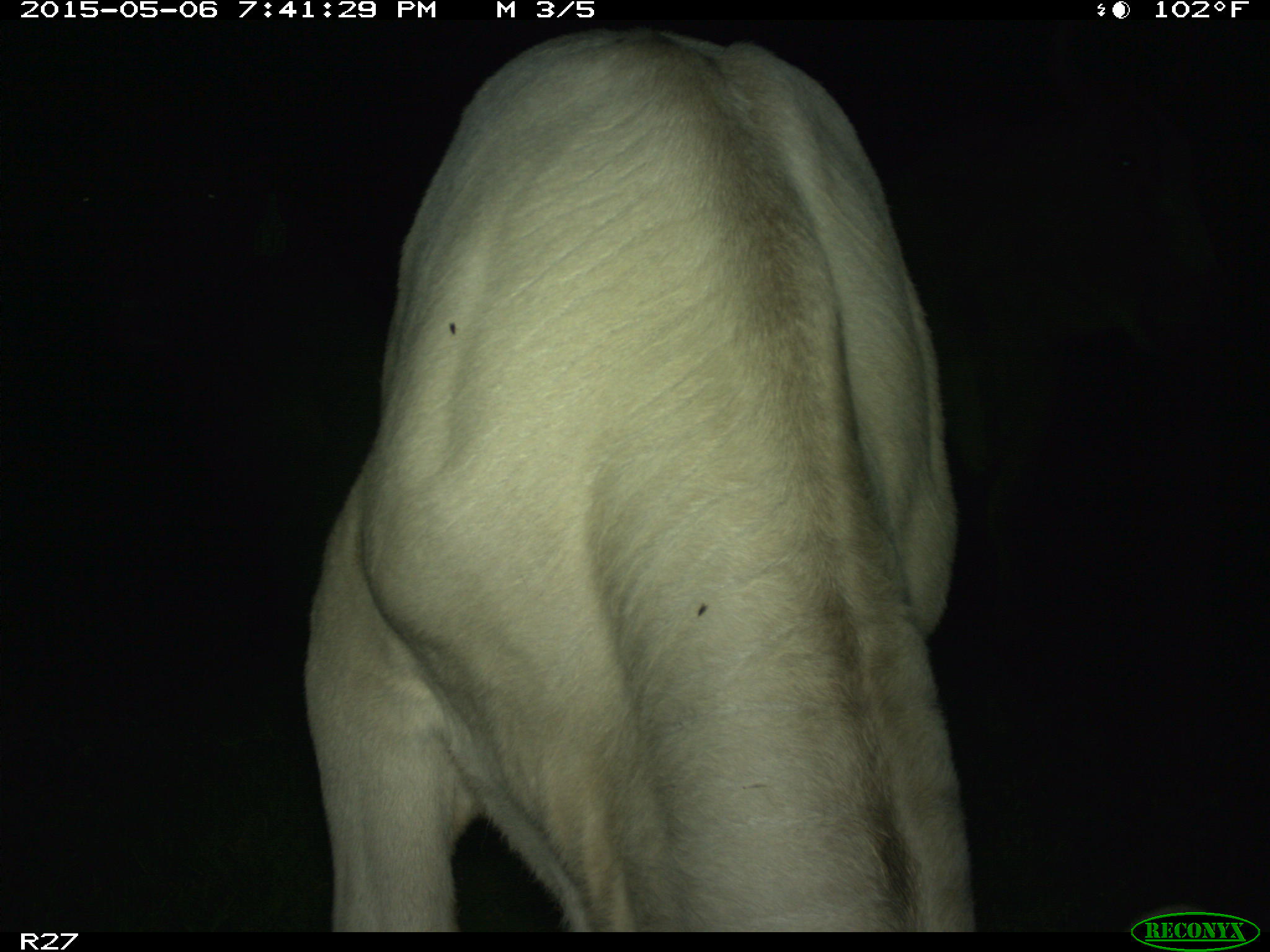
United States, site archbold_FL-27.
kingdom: Animalia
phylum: Chordata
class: Mammalia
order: Artiodactyla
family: Bovidae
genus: Bos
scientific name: Bos taurus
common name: domestic cow